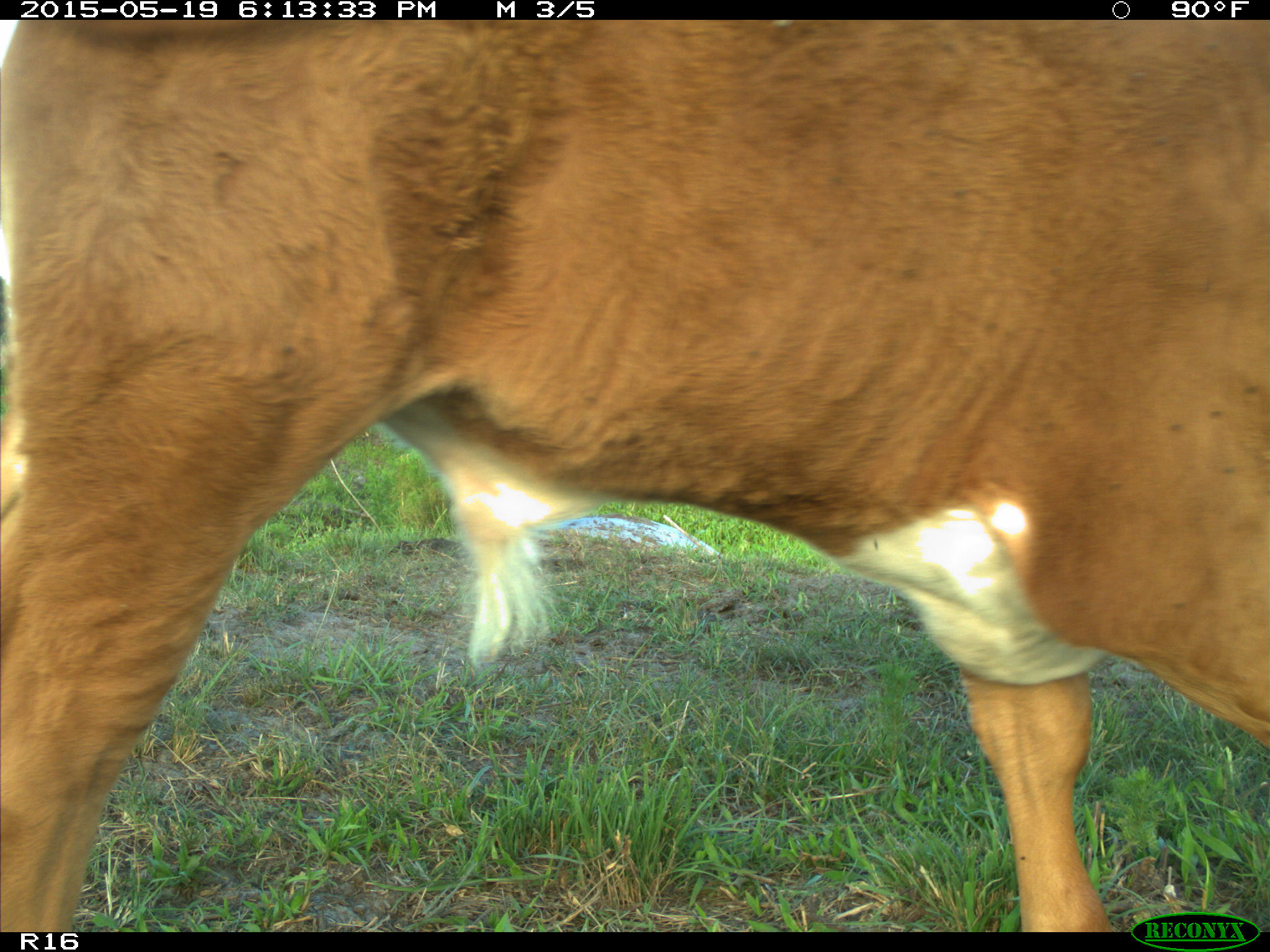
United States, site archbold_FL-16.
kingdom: Animalia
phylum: Chordata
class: Mammalia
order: Artiodactyla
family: Bovidae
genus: Bos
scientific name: Bos taurus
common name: domestic cow